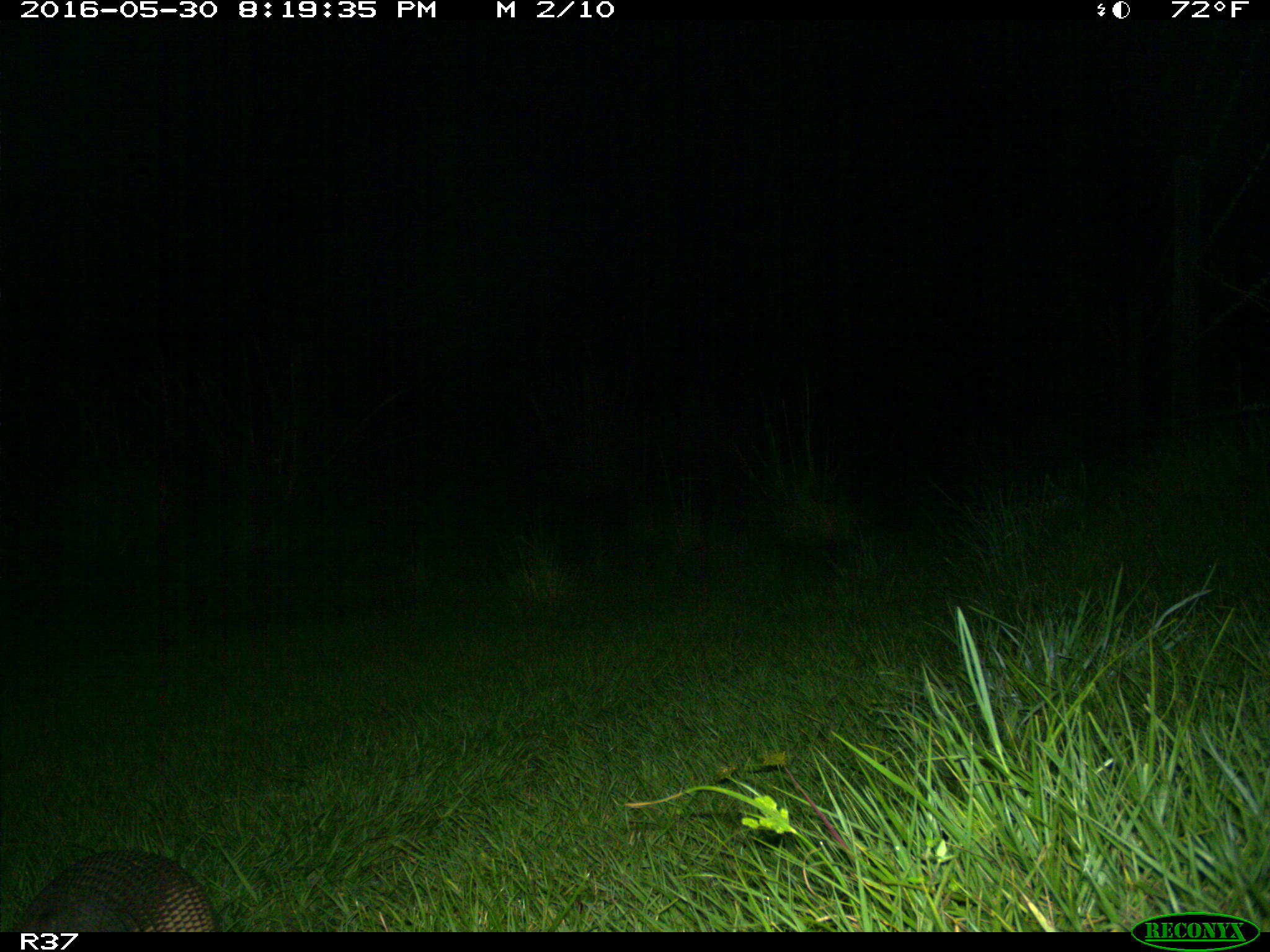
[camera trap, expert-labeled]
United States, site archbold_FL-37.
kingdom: Animalia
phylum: Chordata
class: Mammalia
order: Cingulata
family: Dasypodidae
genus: Dasypus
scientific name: Dasypus novemcinctus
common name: nine-banded armadillo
Dasypus novemcinctus (nine-banded armadillo).